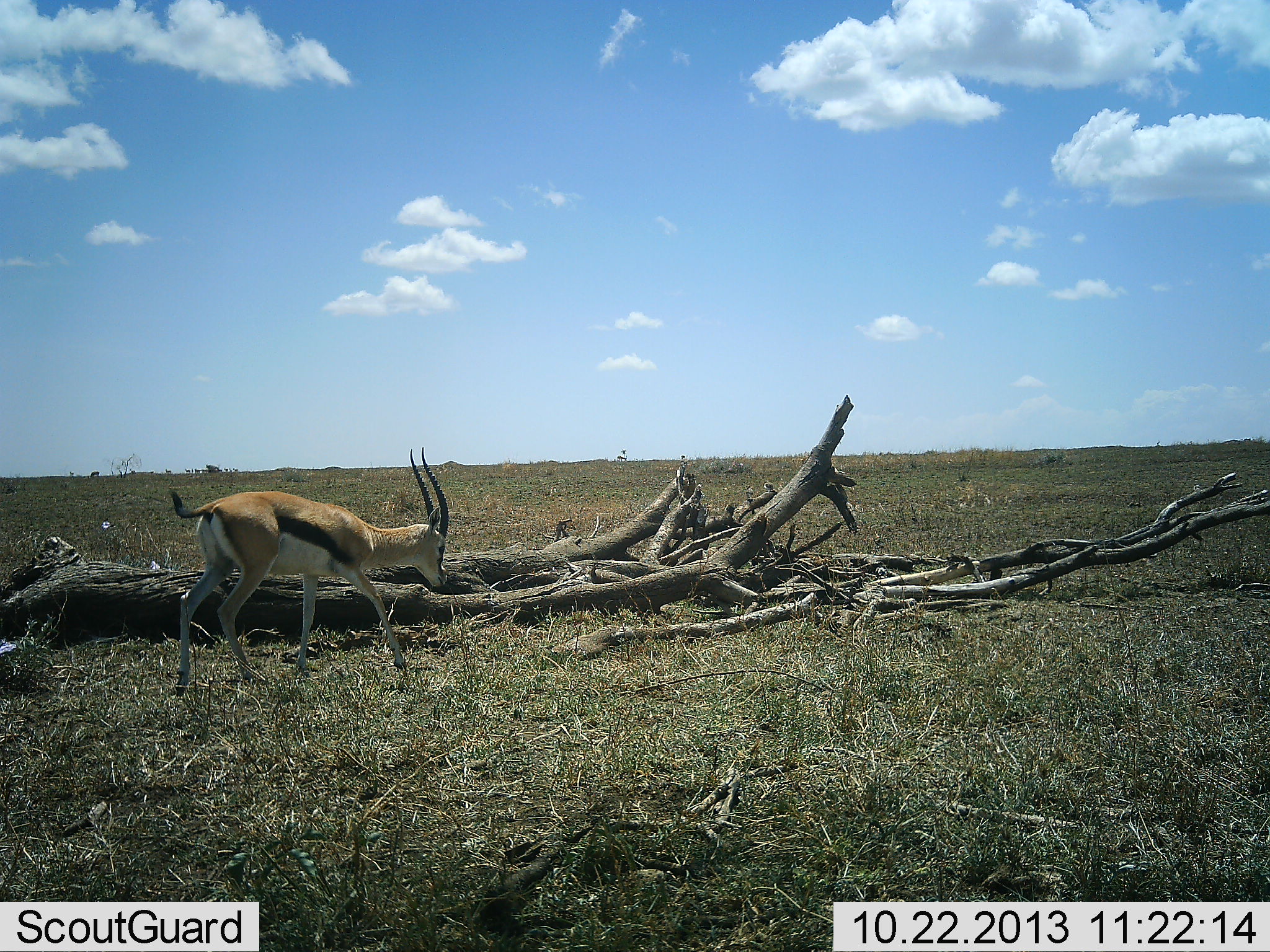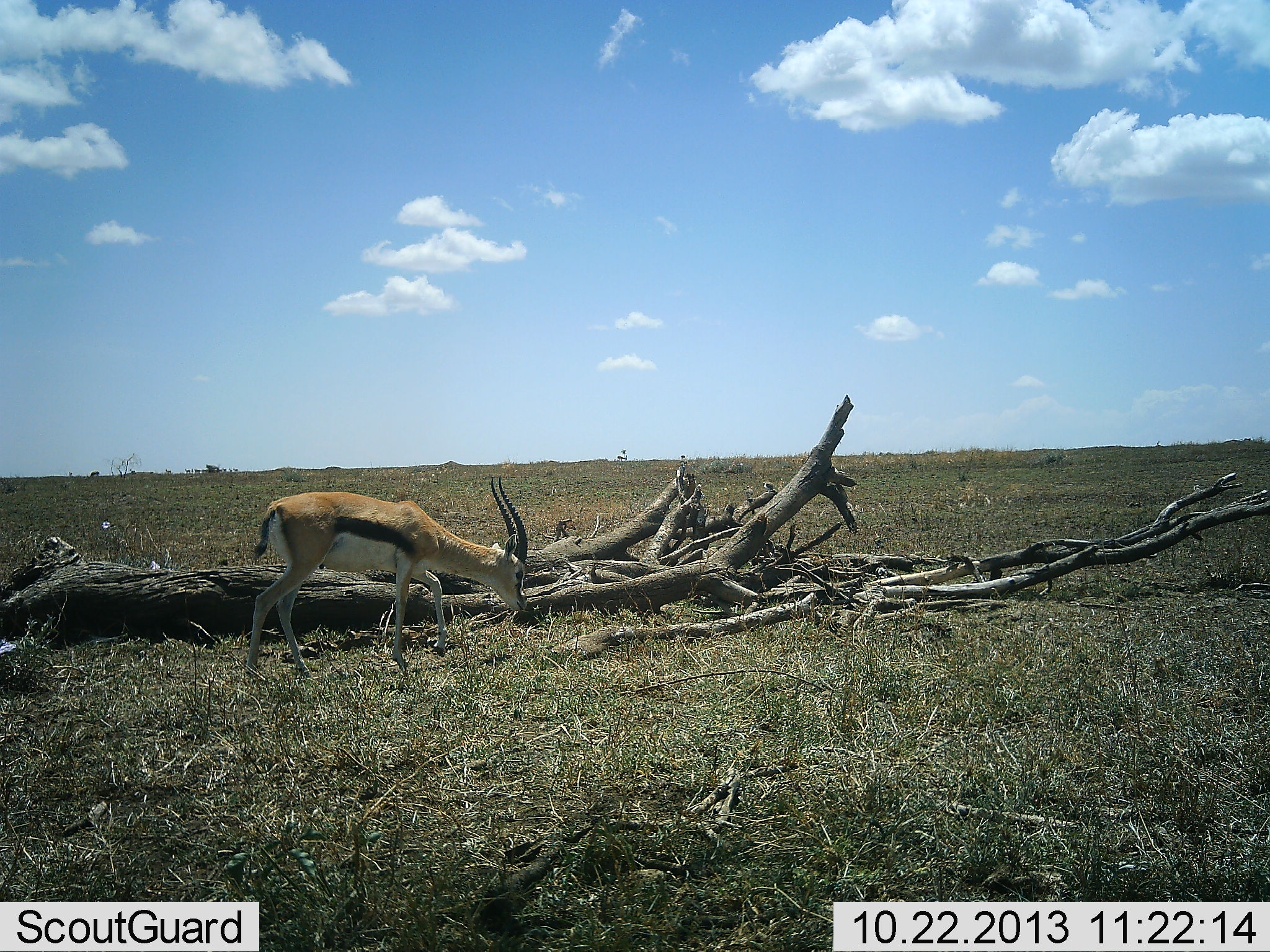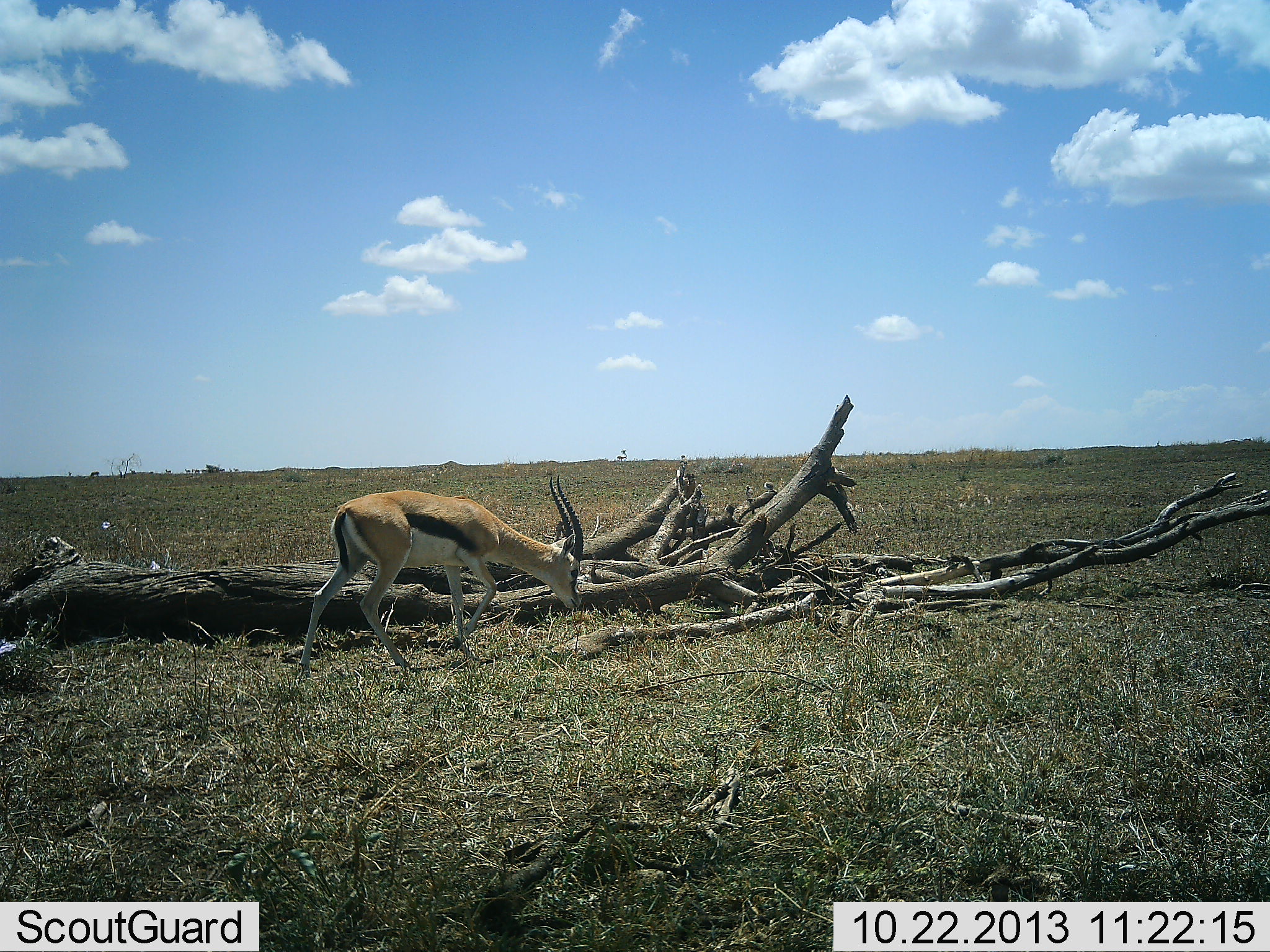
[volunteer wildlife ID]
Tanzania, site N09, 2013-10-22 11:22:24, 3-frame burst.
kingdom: Animalia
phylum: Chordata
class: Mammalia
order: Artiodactyla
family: Bovidae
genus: Eudorcas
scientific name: Eudorcas thomsonii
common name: thomson's gazelle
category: gazellethomsons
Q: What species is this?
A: Gazellethomsons (thomson's gazelle) (Eudorcas thomsonii).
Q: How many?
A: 1.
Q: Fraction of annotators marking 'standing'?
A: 4%.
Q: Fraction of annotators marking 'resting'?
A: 0%.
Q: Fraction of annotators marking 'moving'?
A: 63%.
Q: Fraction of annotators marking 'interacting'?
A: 0%.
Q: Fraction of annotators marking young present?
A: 0%.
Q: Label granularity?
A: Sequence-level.